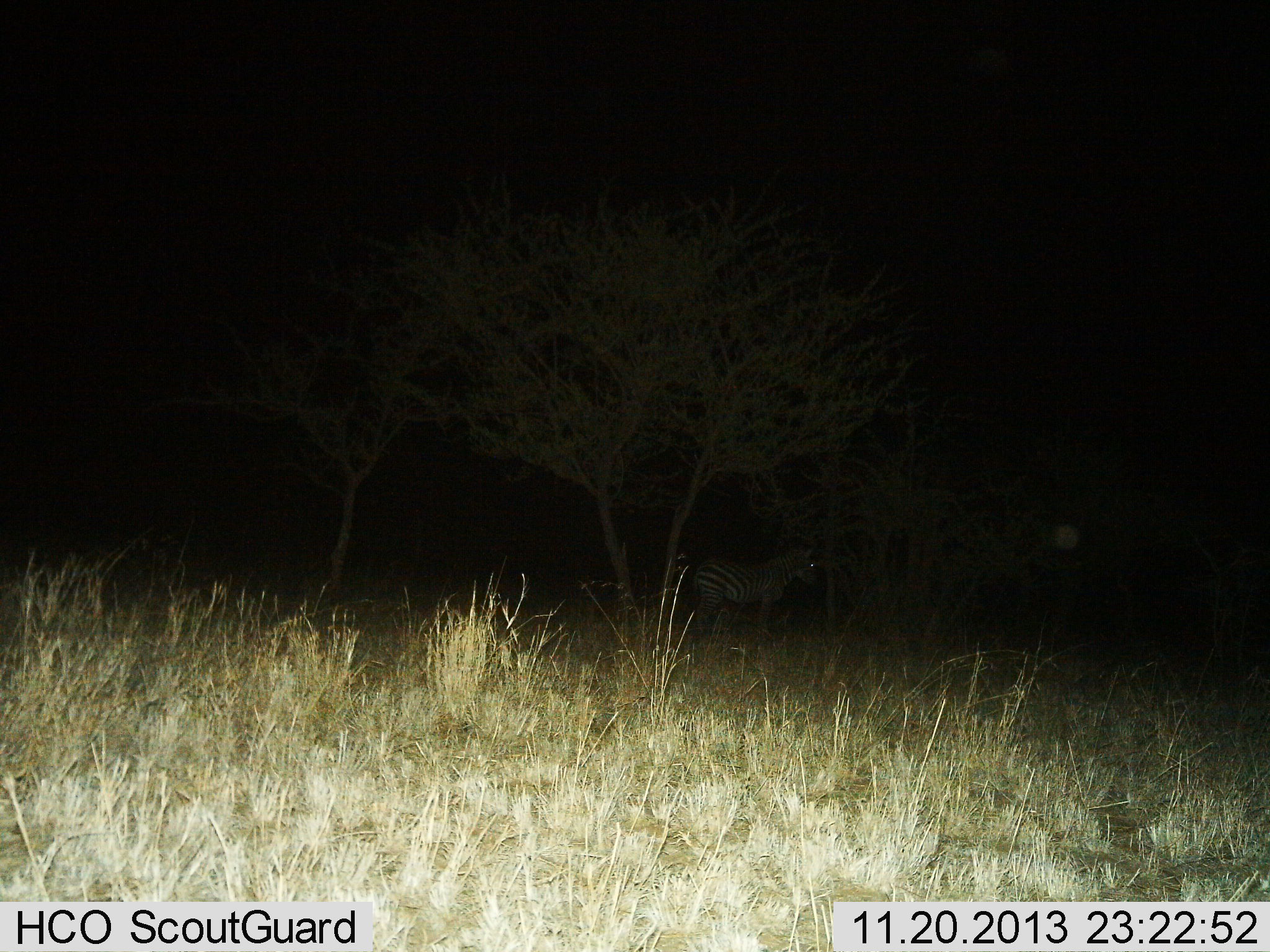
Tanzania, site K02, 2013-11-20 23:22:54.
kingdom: Animalia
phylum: Chordata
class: Mammalia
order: Perissodactyla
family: Equidae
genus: Equus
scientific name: Equus quagga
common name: plains zebra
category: zebra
Zebra (plains zebra) (Equus quagga), count 1. Behavior (volunteer vote fractions): standing 100%, resting 0%, moving 0%, interacting 0%. Young present (vote fraction): 0%. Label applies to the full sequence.